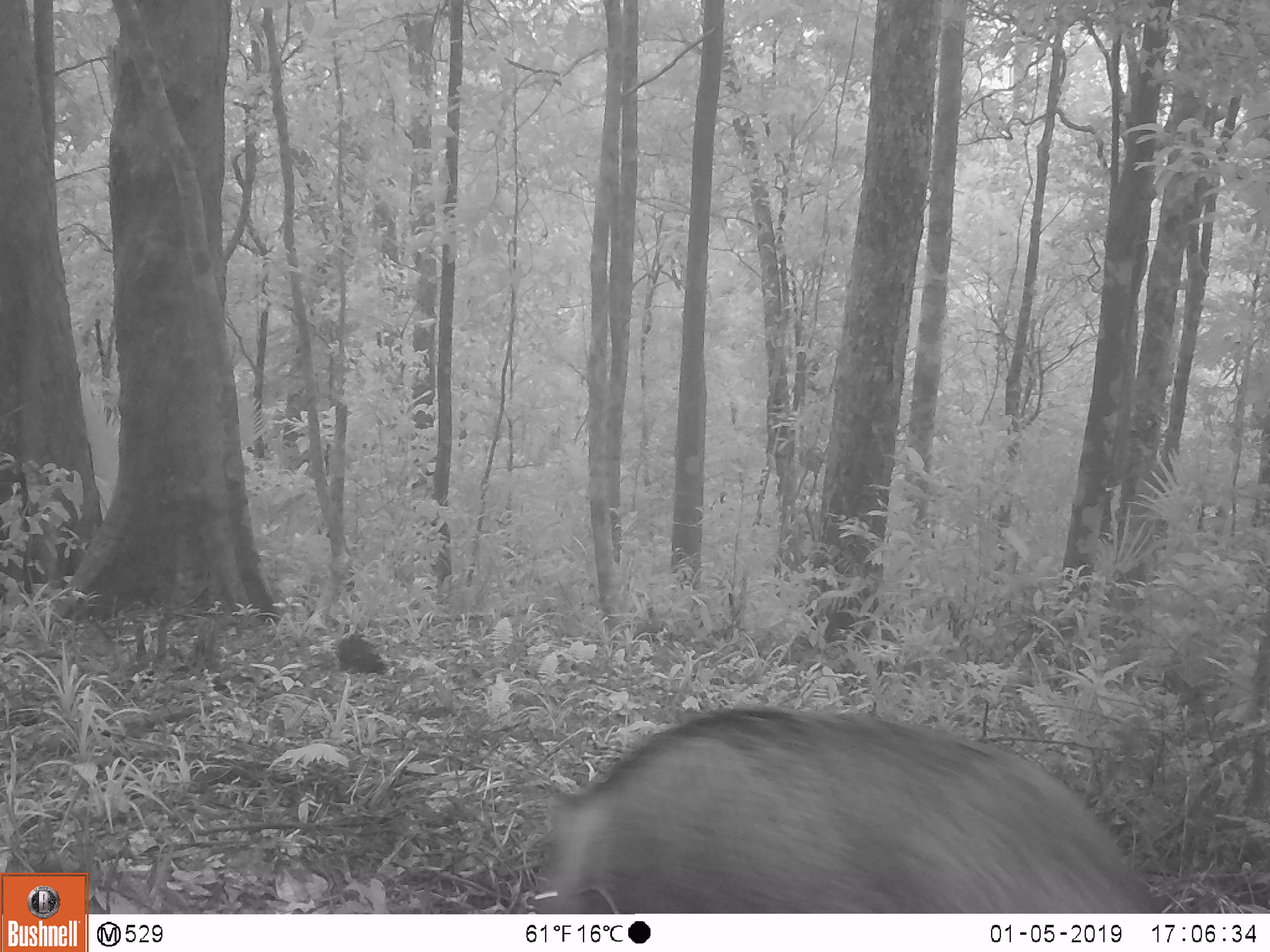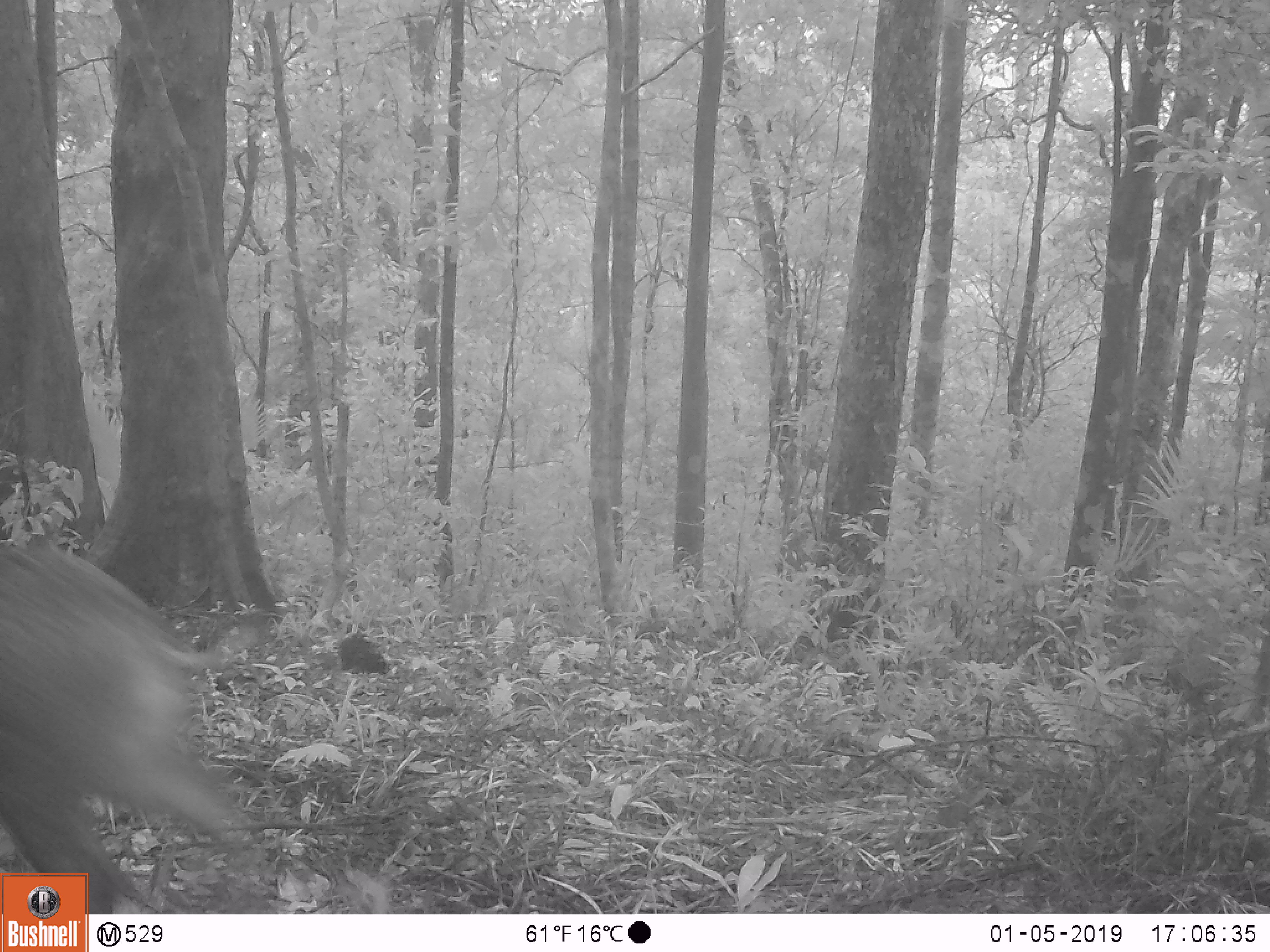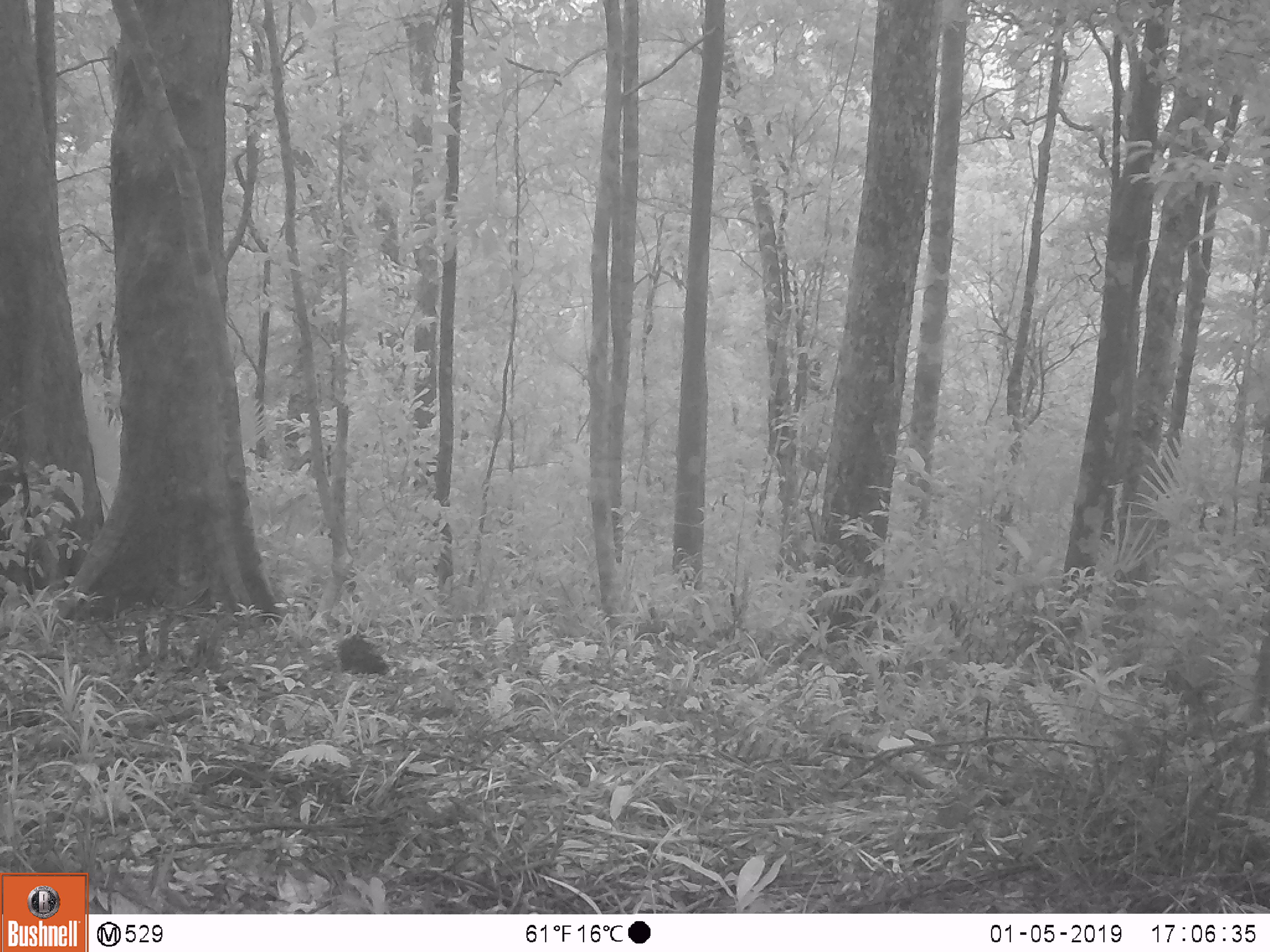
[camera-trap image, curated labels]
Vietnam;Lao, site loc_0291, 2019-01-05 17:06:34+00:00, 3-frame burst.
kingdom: Animalia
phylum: Chordata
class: Mammalia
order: Artiodactyla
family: Suidae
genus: Sus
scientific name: Sus scrofa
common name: eurasian wild pig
Eurasian wild pig (Sus scrofa). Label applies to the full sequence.